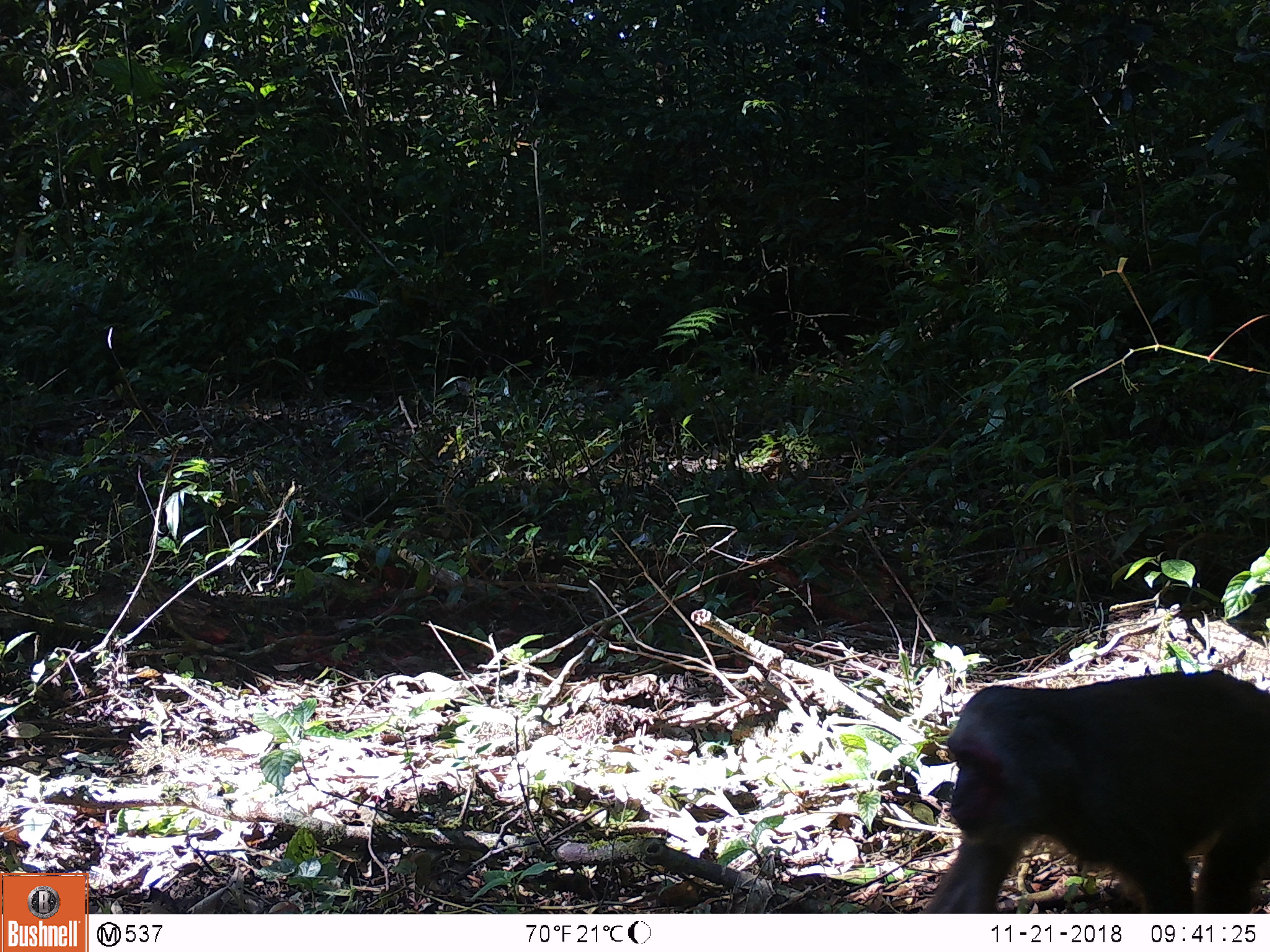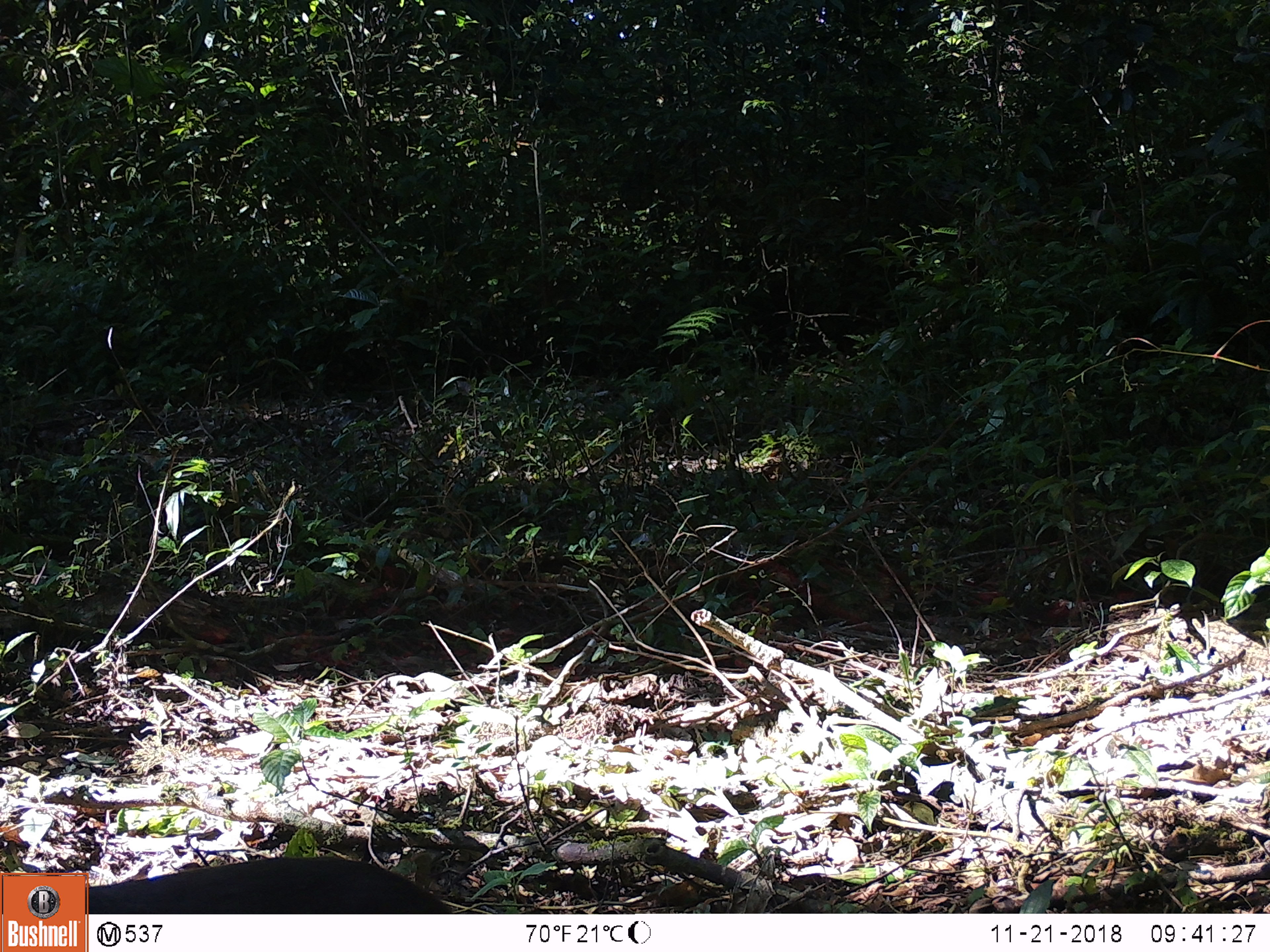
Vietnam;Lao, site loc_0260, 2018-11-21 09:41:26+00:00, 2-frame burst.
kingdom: Animalia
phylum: Chordata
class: Mammalia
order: Primates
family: Cercopithecidae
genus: Macaca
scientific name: Macaca arctoides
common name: stump-tailed macaque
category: stump tailed macaque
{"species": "stump tailed macaque (stump-tailed macaque) (Macaca arctoides)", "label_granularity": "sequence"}